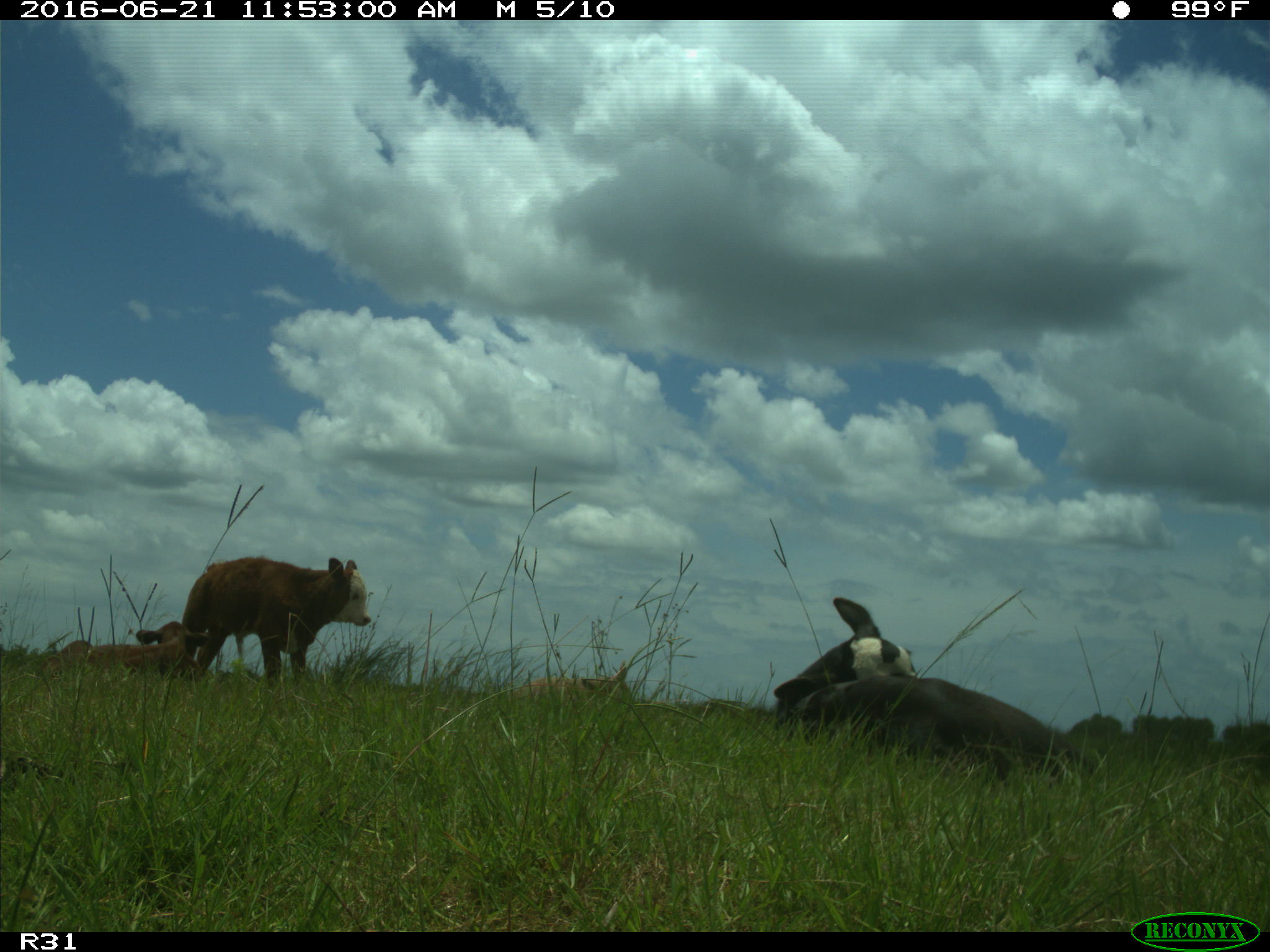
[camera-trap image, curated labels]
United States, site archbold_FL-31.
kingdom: Animalia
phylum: Chordata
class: Mammalia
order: Artiodactyla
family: Bovidae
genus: Bos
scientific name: Bos taurus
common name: domestic cow